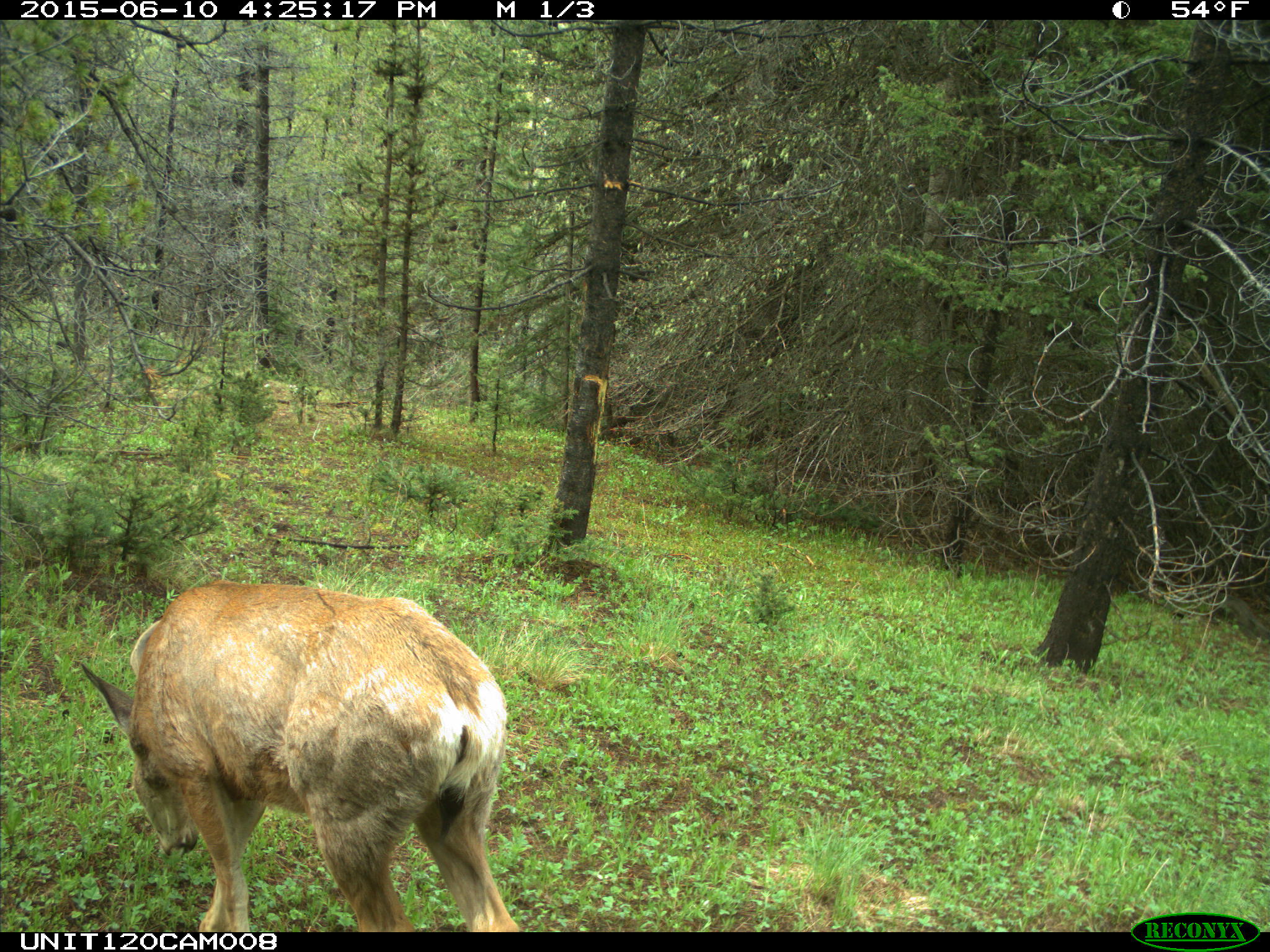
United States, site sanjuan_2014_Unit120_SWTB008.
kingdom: Animalia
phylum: Chordata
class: Mammalia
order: Artiodactyla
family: Cervidae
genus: Odocoileus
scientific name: Odocoileus hemionus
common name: mule deer